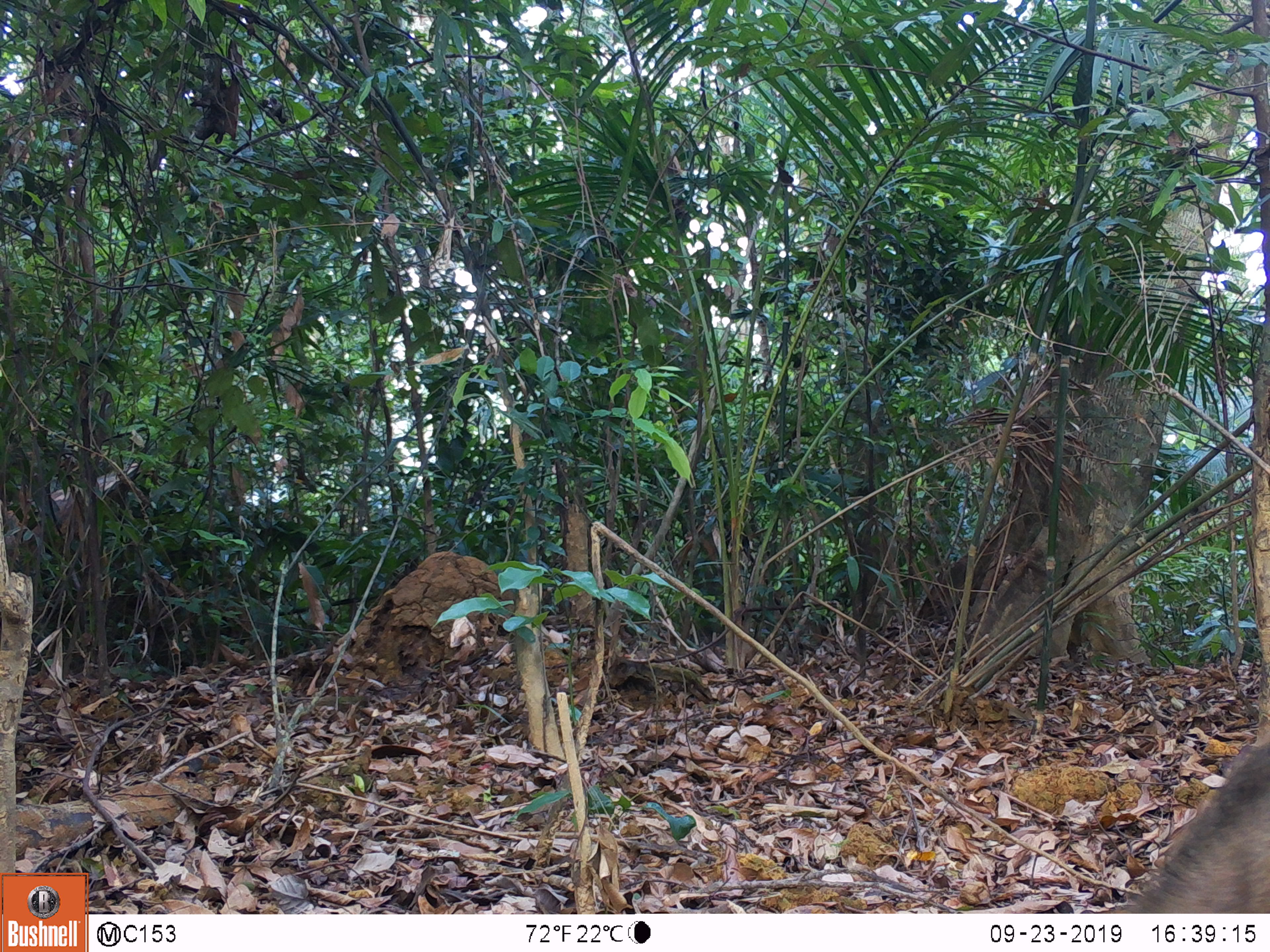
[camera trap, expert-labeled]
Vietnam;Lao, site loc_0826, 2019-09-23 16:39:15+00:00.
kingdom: Animalia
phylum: Chordata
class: Mammalia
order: Artiodactyla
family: Suidae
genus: Sus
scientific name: Sus scrofa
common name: eurasian wild pig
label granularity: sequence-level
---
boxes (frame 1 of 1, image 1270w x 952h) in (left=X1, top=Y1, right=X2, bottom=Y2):
eurasian wild pig: (left=1130, top=742, right=1270, bottom=914)